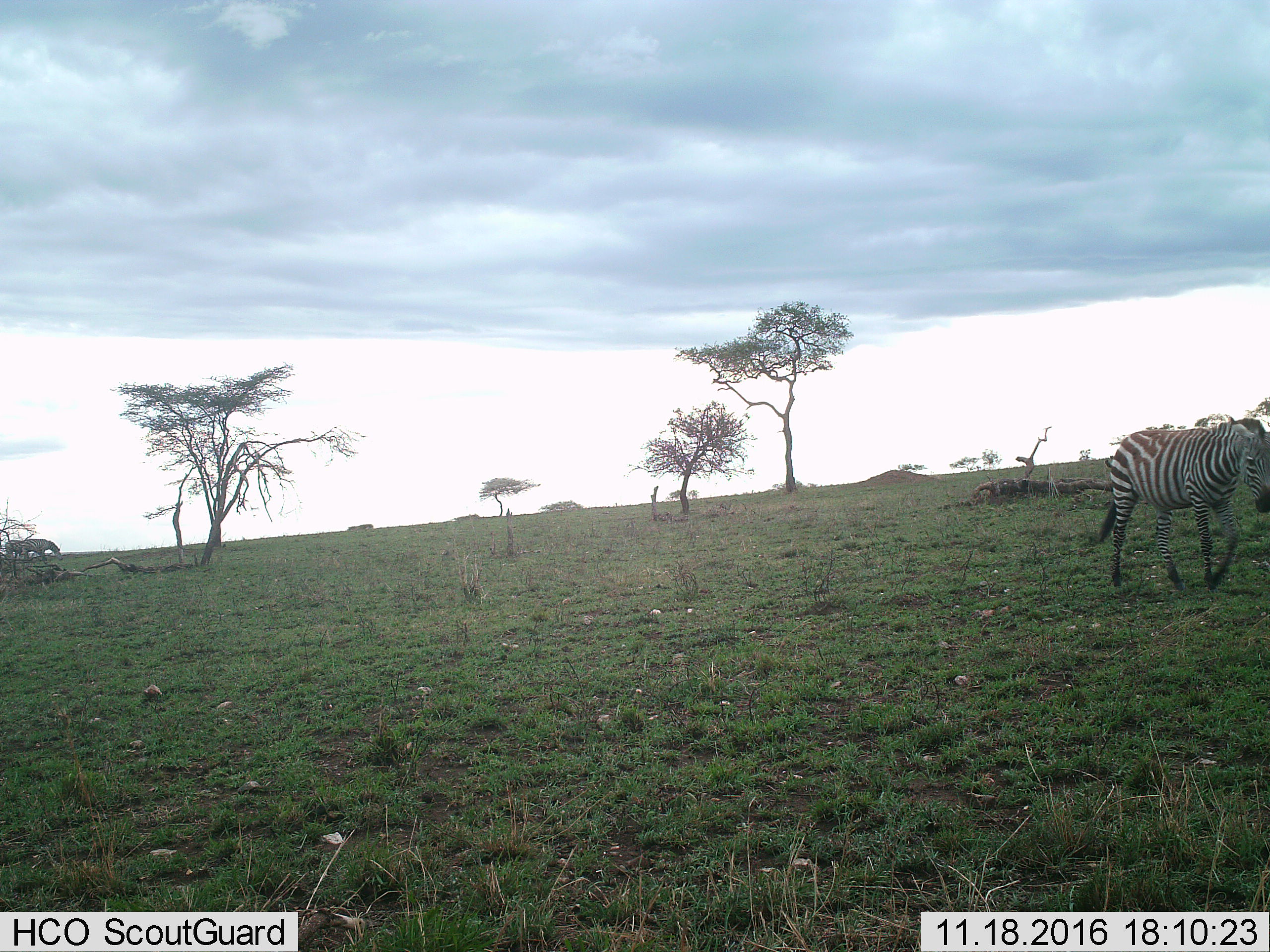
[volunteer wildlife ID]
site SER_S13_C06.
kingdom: Animalia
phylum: Chordata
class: Mammalia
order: Perissodactyla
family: Equidae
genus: Equus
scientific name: Equus quagga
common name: plains zebra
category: zebraplains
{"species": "zebraplains (plains zebra) (Equus quagga)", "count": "3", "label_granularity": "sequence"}